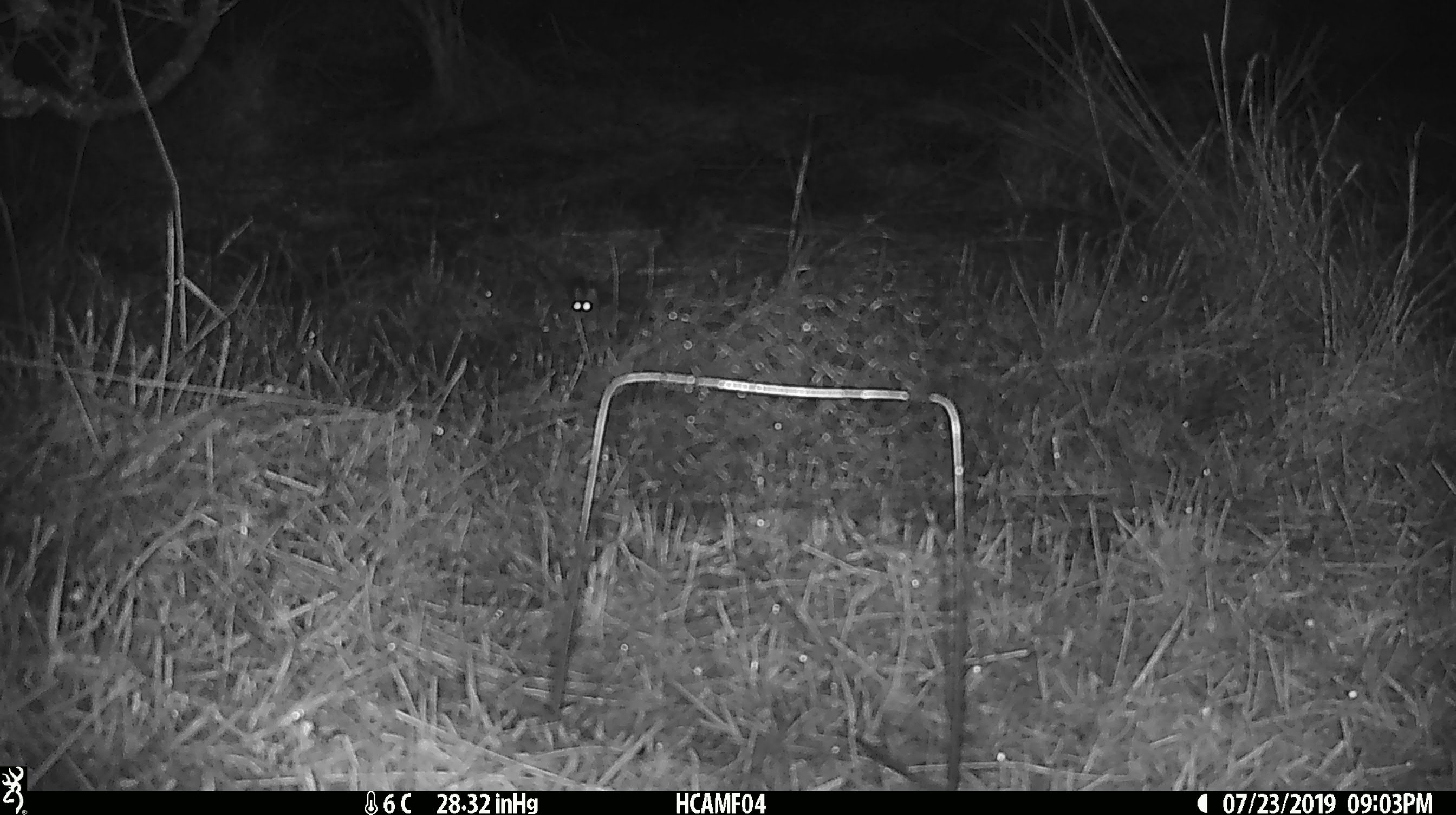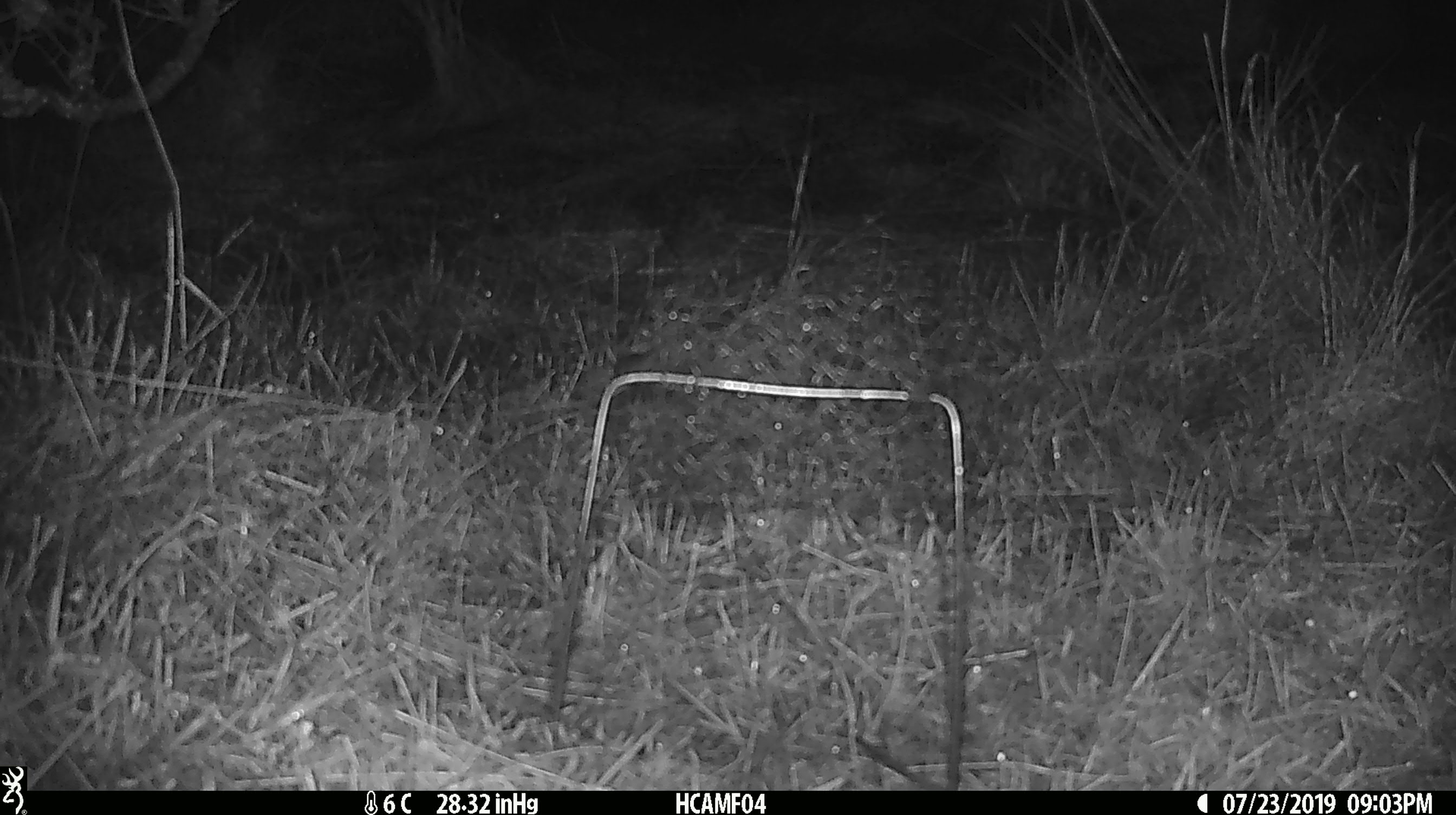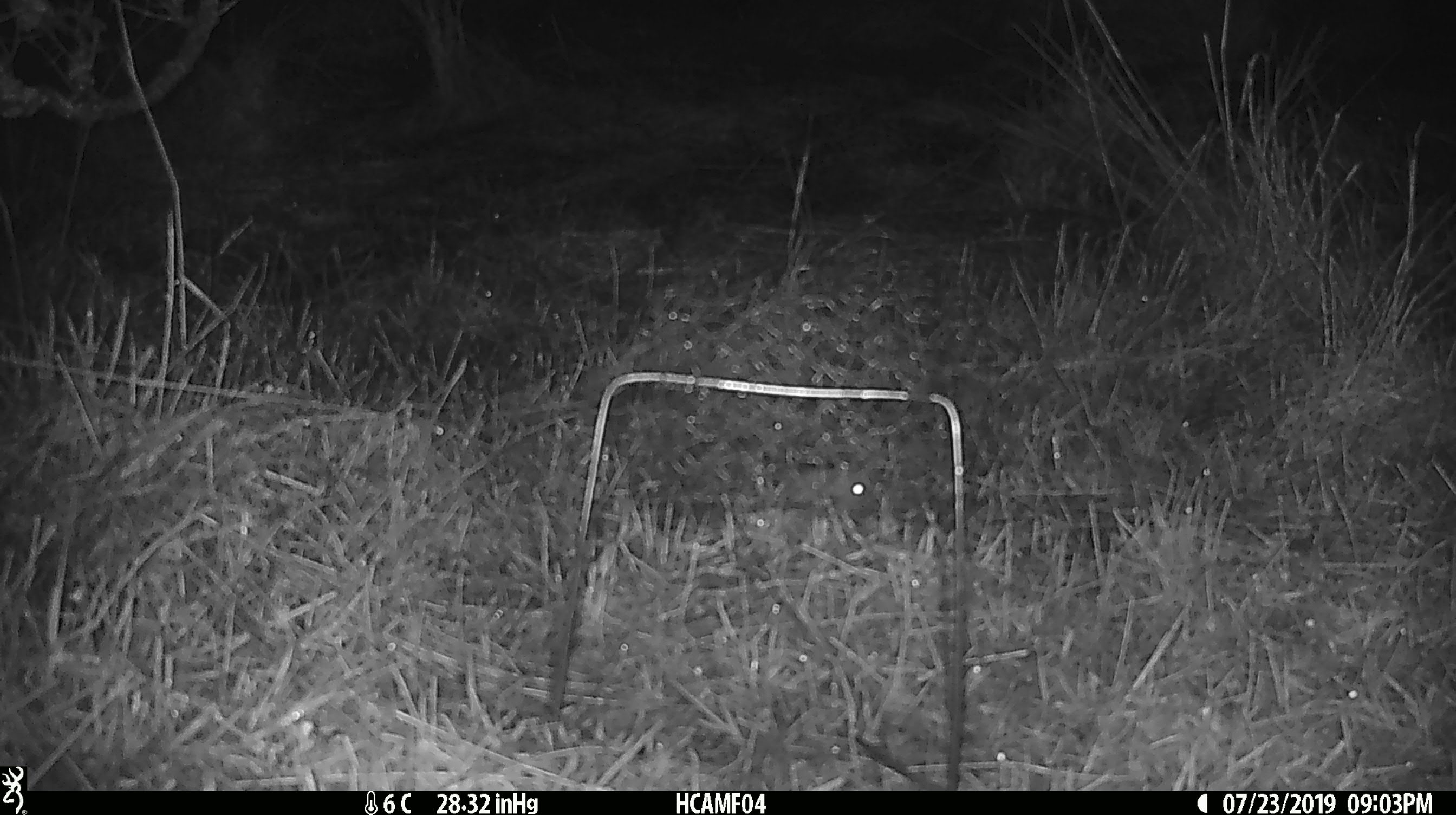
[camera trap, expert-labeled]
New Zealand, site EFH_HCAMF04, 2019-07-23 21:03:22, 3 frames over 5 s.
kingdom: Animalia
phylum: Chordata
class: Mammalia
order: Rodentia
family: Muridae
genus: Mus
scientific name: Mus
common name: mouse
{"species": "mouse (Mus)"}